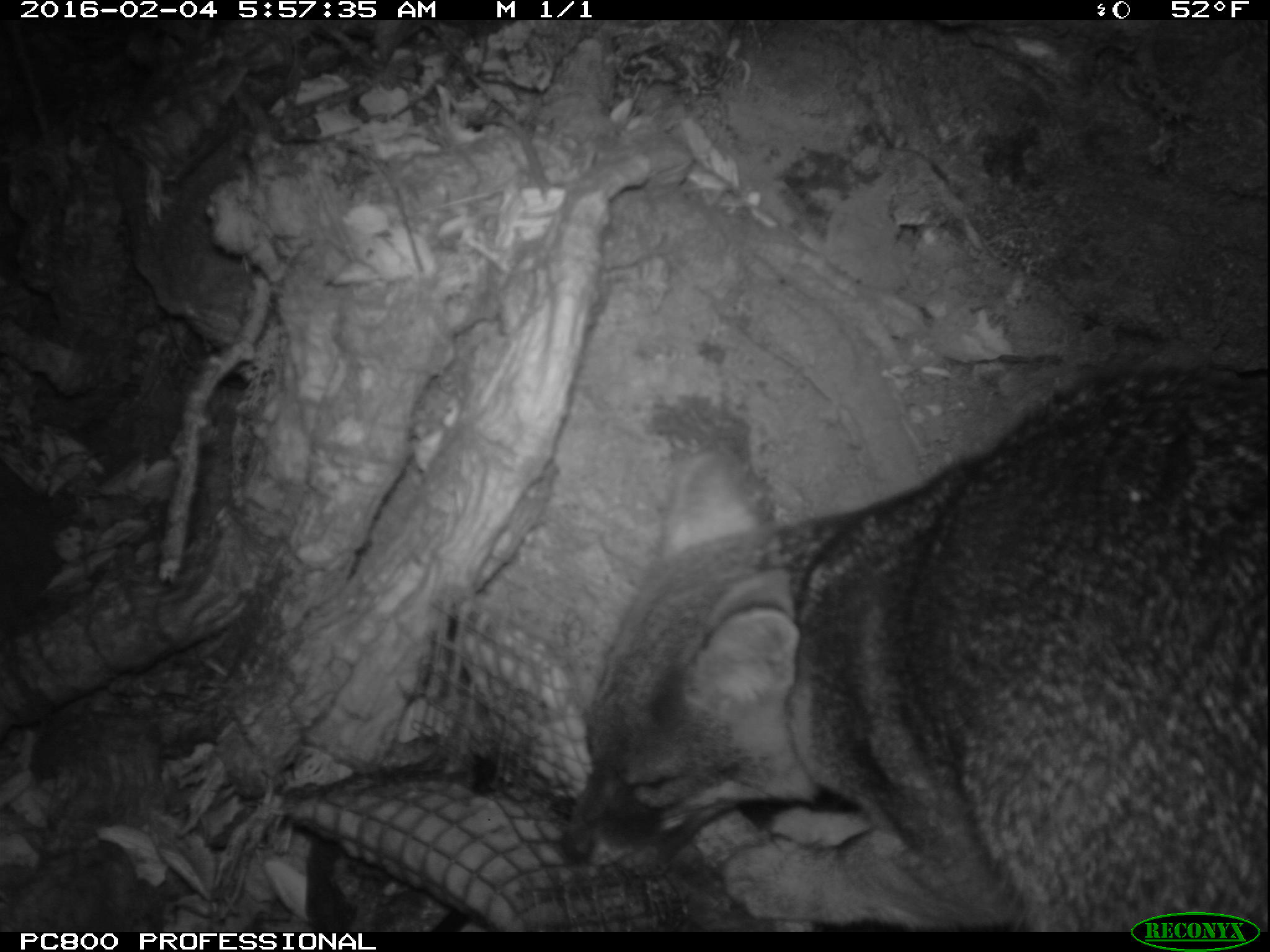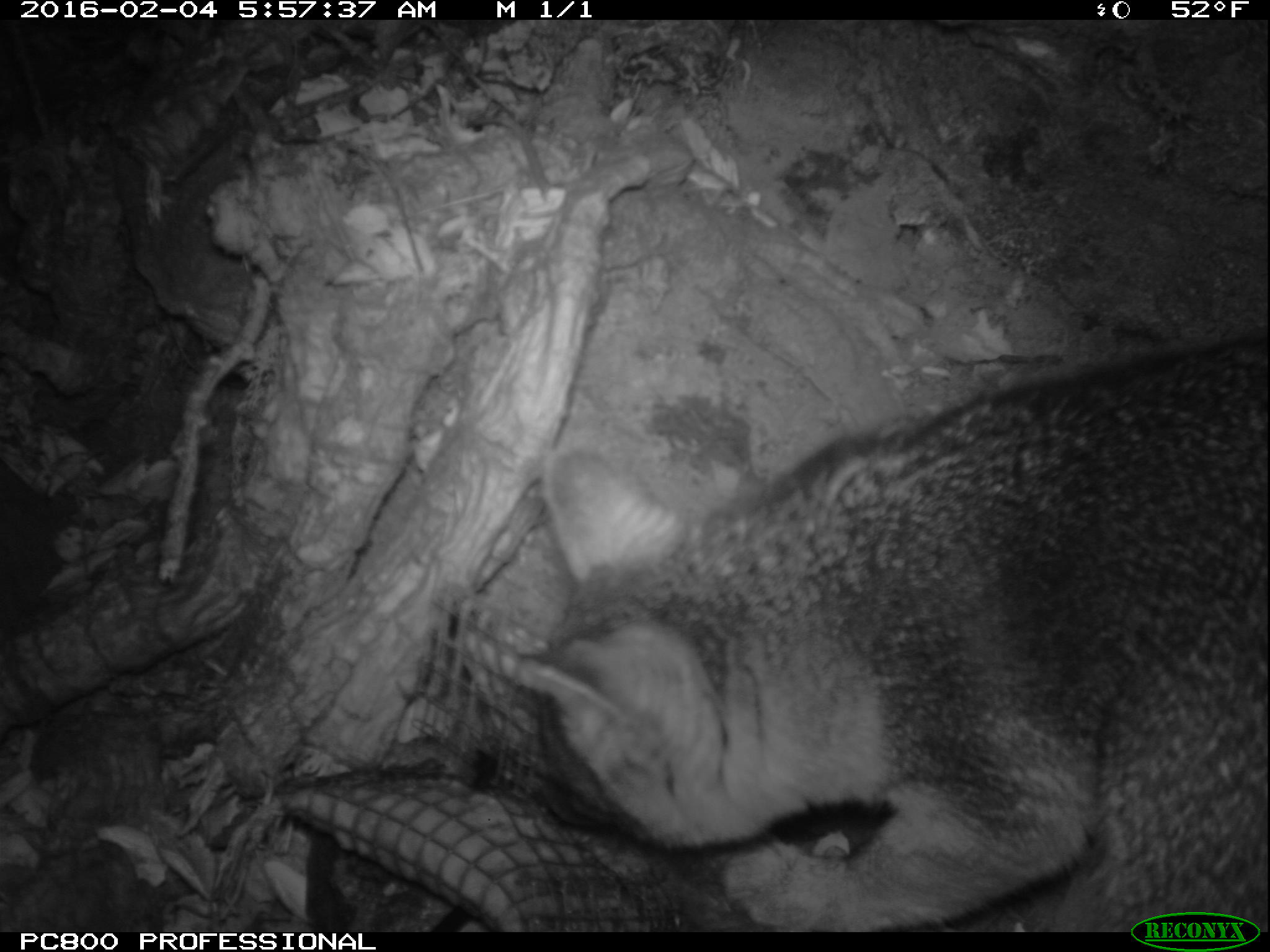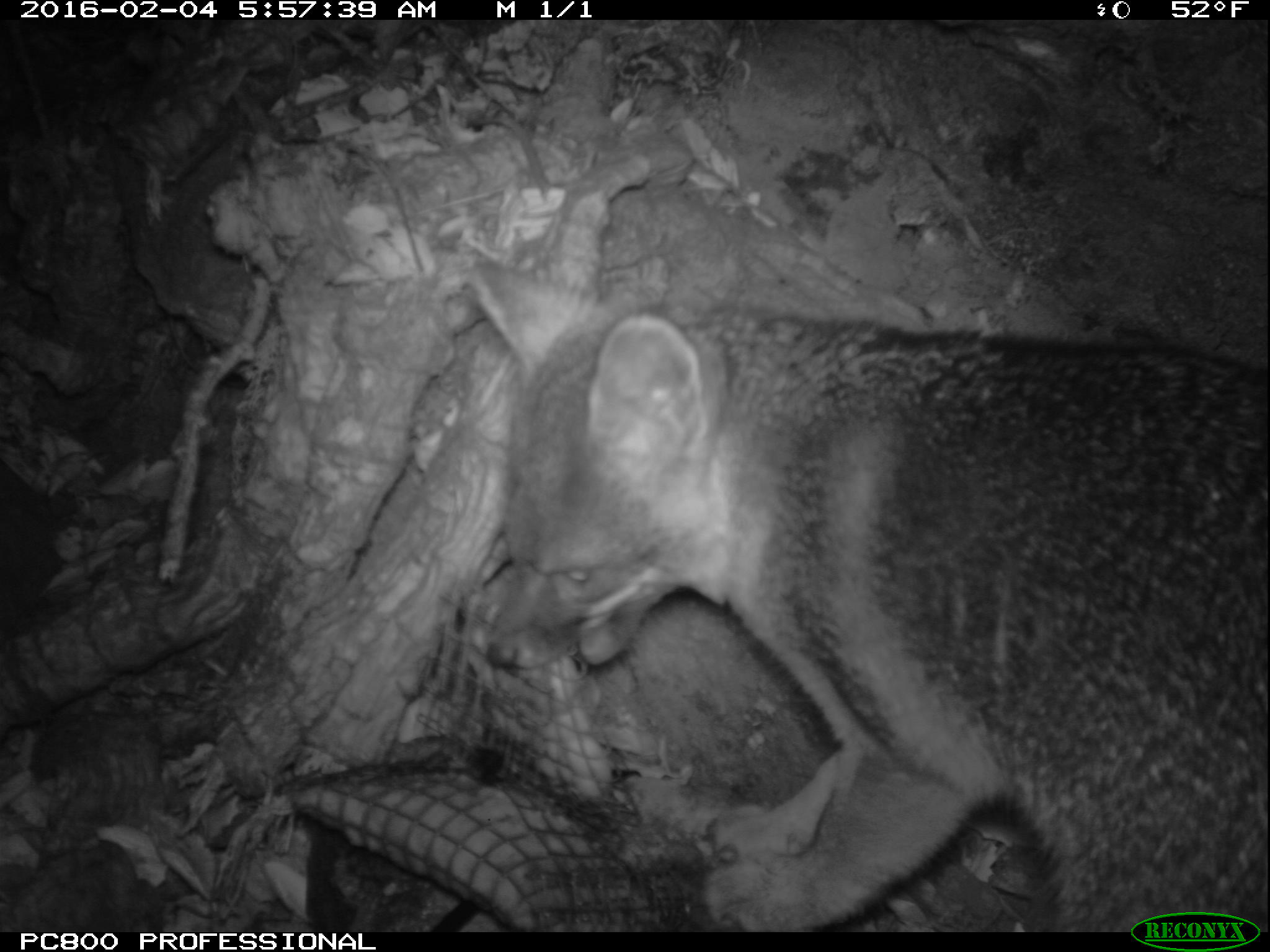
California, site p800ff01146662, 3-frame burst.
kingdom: Animalia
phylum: Chordata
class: Mammalia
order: Carnivora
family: Canidae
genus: Urocyon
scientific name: Urocyon littoralis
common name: island fox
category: fox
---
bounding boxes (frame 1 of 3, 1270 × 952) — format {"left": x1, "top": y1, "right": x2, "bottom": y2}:
fox: {"left": 557, "top": 357, "right": 1269, "bottom": 932}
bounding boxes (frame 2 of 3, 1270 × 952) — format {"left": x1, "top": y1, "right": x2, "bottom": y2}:
fox: {"left": 509, "top": 332, "right": 1269, "bottom": 933}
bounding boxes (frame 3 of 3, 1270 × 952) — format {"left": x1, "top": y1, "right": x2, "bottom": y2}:
fox: {"left": 464, "top": 257, "right": 1268, "bottom": 932}